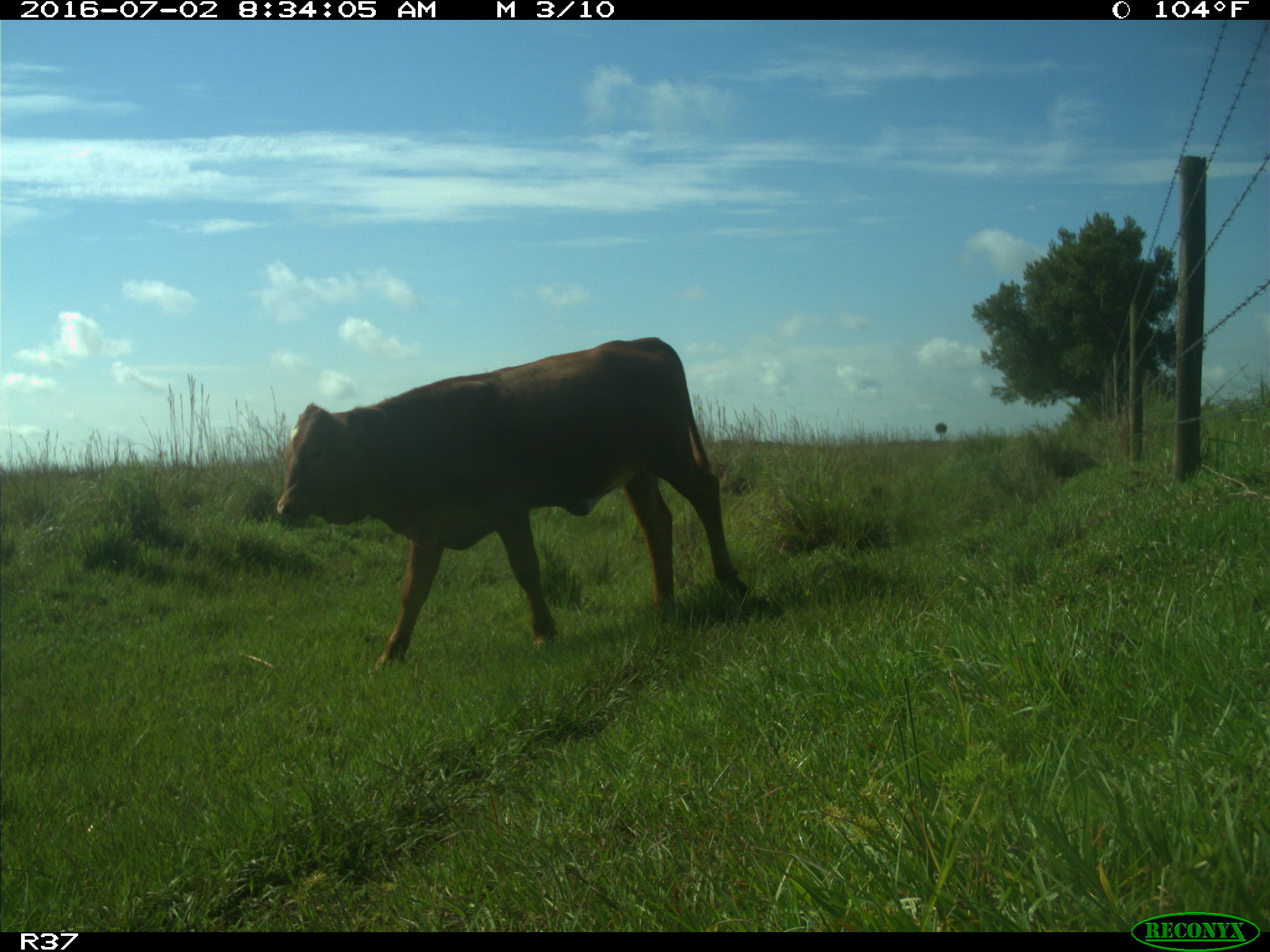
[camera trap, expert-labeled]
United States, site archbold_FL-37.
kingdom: Animalia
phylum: Chordata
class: Mammalia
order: Artiodactyla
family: Bovidae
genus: Bos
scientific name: Bos taurus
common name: domestic cow